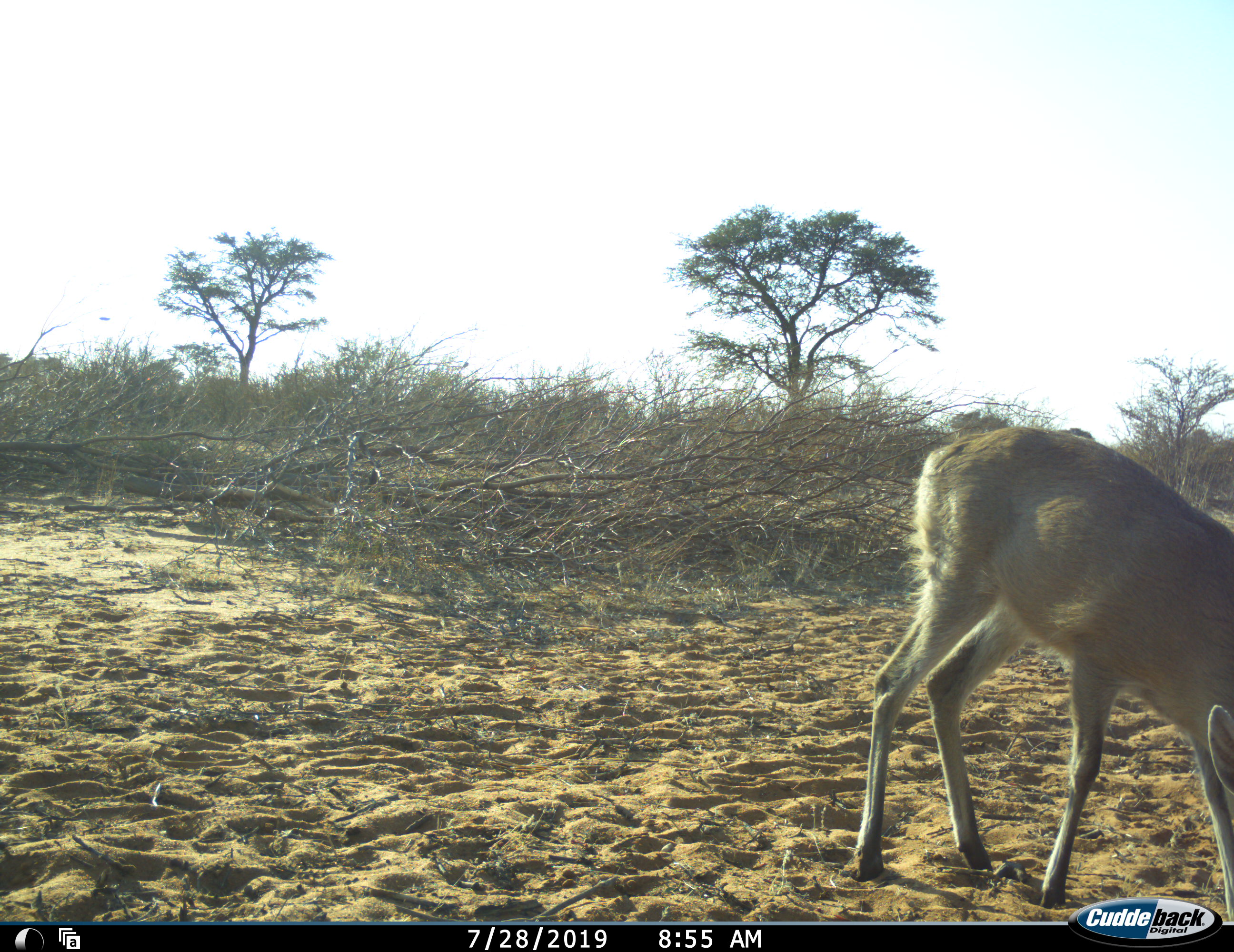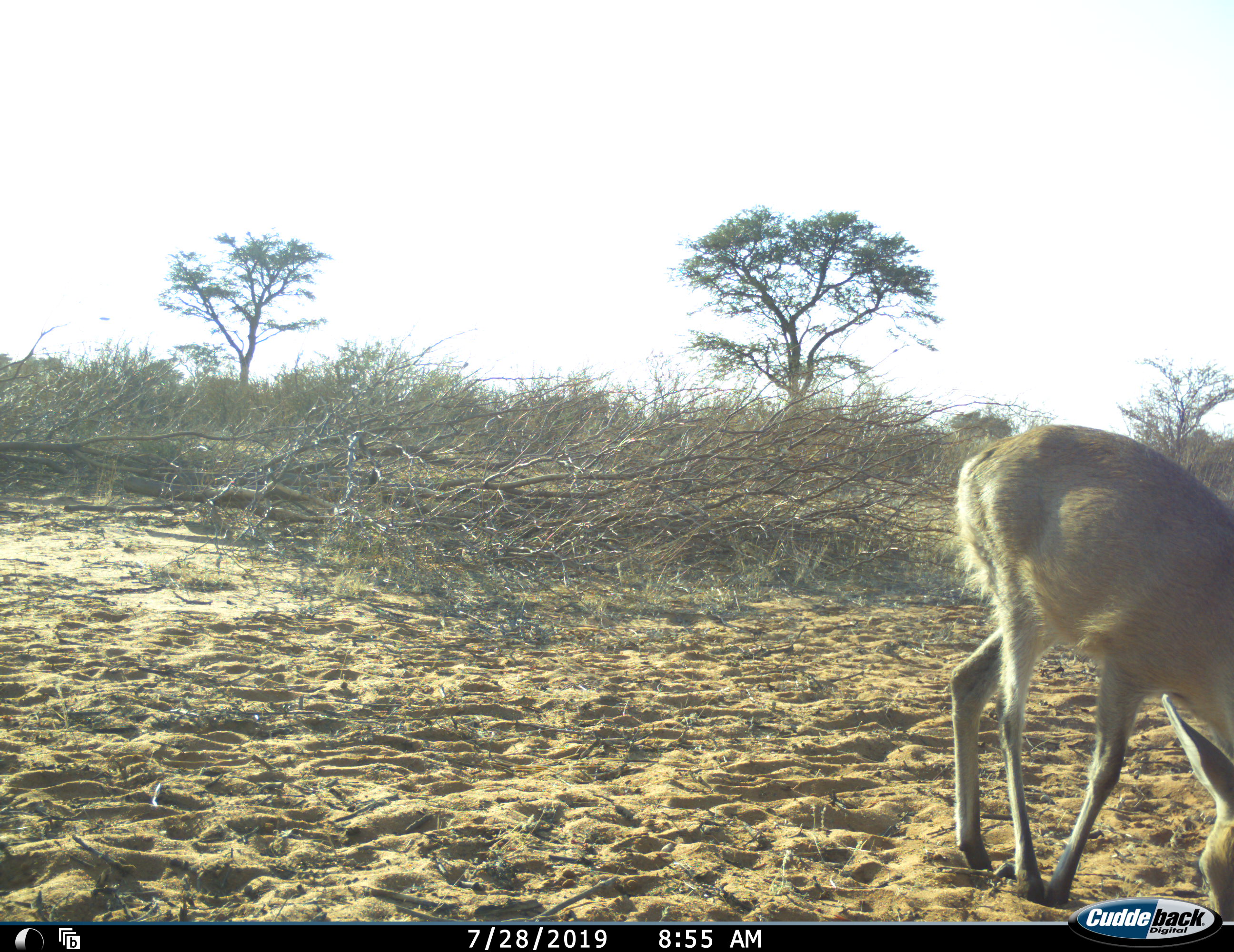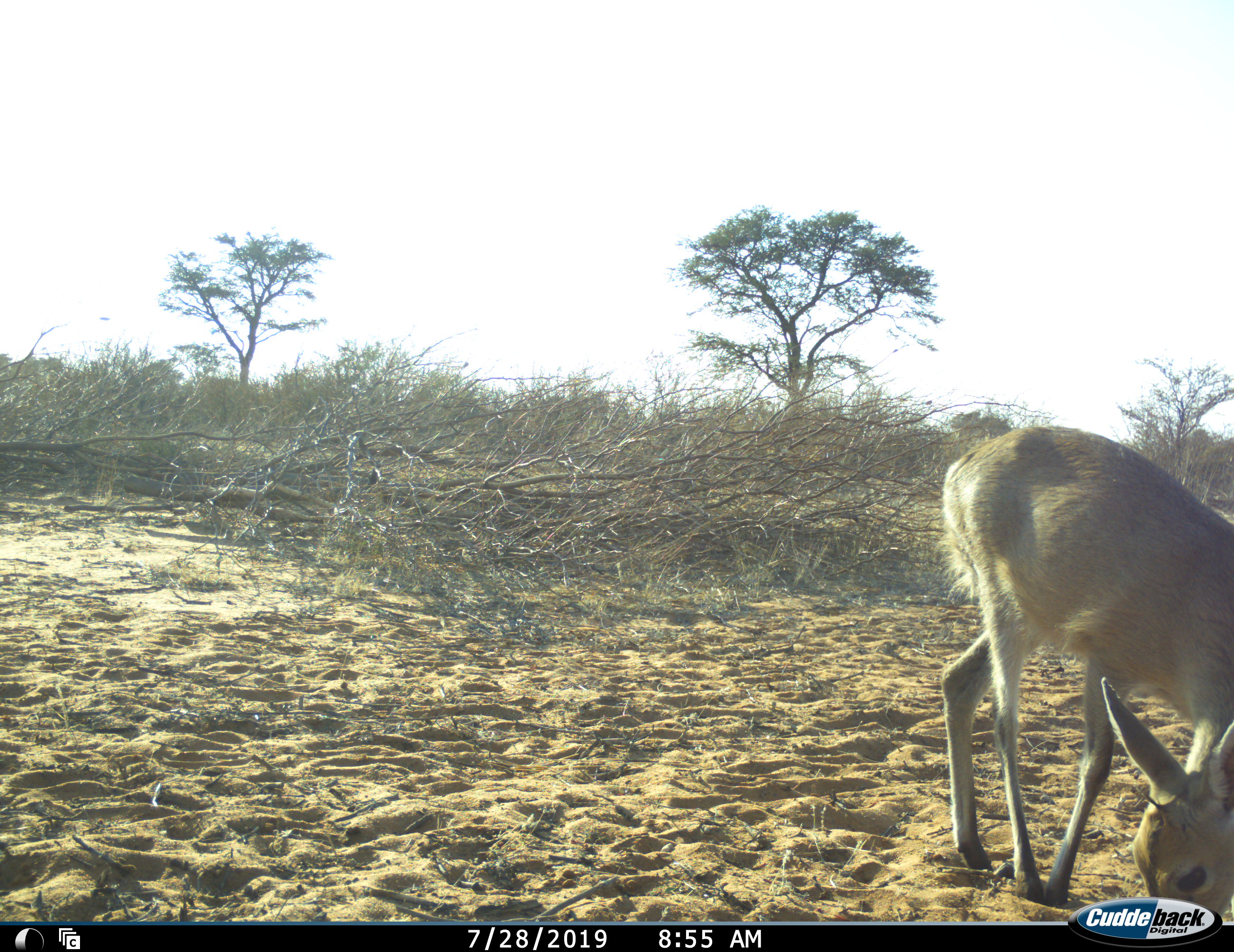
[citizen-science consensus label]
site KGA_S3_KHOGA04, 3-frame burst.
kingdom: Animalia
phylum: Chordata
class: Mammalia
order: Artiodactyla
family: Bovidae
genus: Sylvicapra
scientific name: Sylvicapra grimmia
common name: common duiker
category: duikercommongrey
Duikercommongrey (common duiker) (Sylvicapra grimmia), count 1. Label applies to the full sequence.